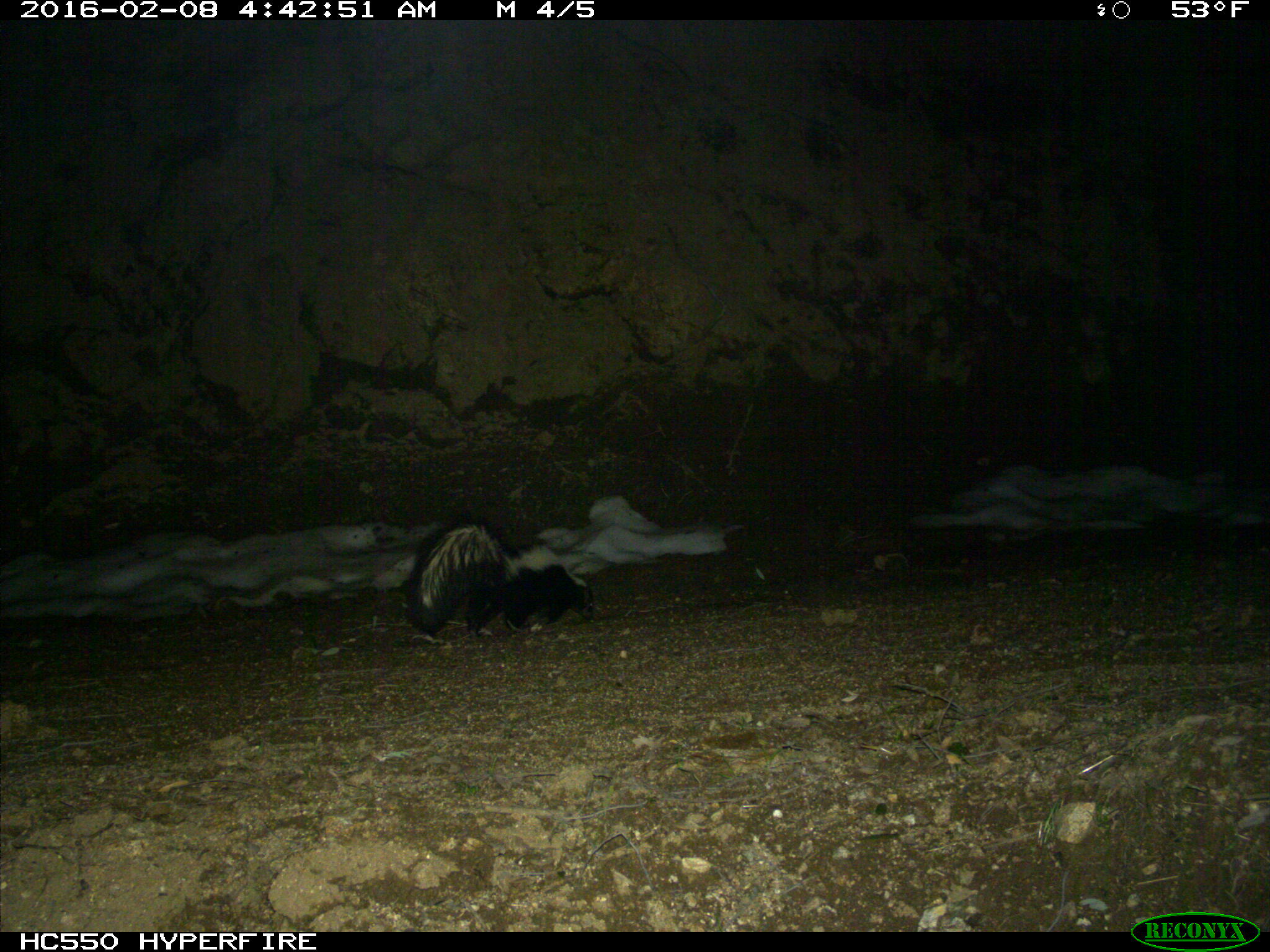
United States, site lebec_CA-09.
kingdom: Animalia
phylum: Chordata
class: Mammalia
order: Carnivora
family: Mephitidae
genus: Mephitis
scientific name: Mephitis mephitis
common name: striped skunk